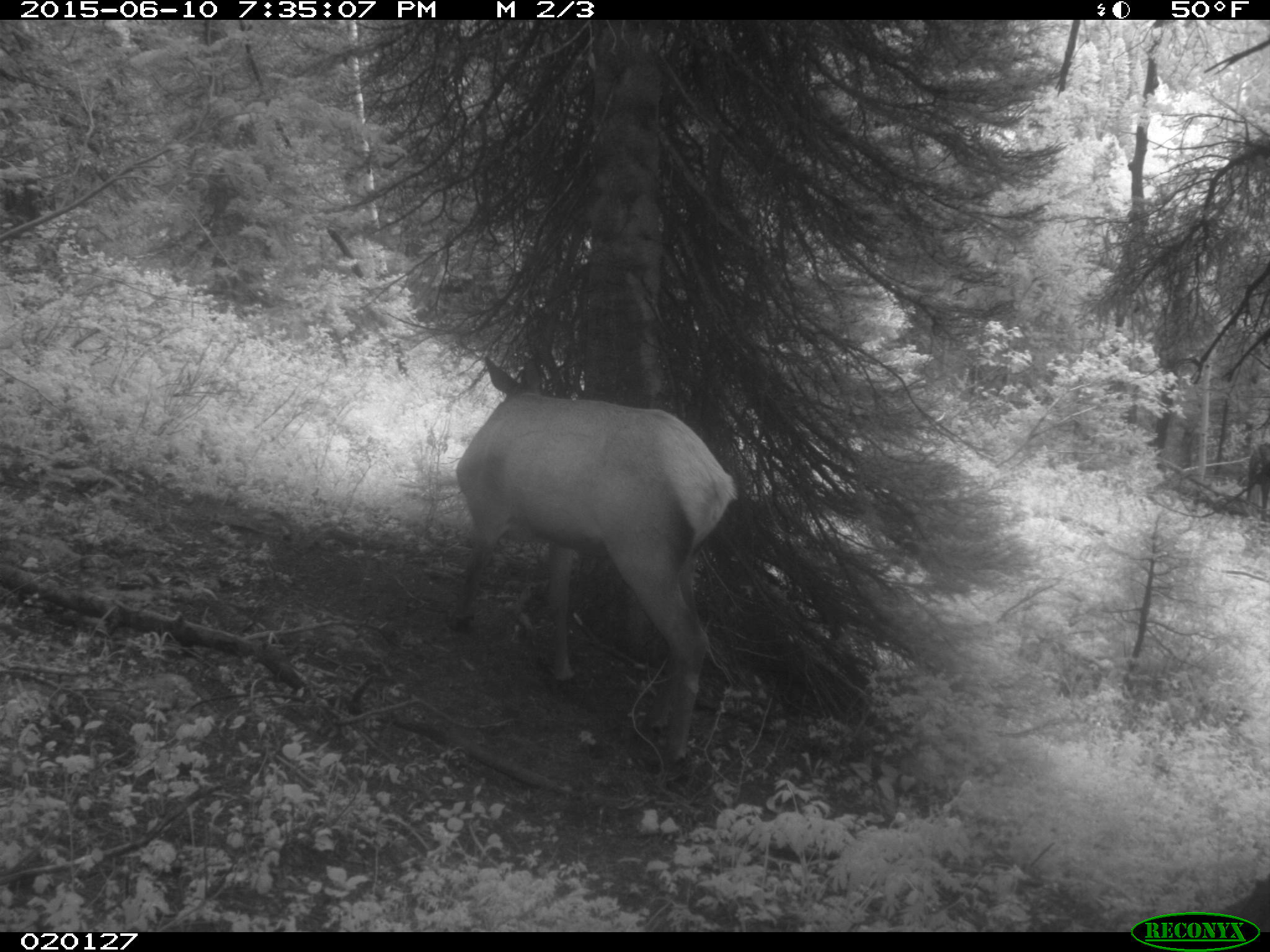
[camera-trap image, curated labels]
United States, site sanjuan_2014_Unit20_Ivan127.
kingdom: Animalia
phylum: Chordata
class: Mammalia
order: Artiodactyla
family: Cervidae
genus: Cervus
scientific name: Cervus elaphus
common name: red deer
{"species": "Cervus elaphus (red deer)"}